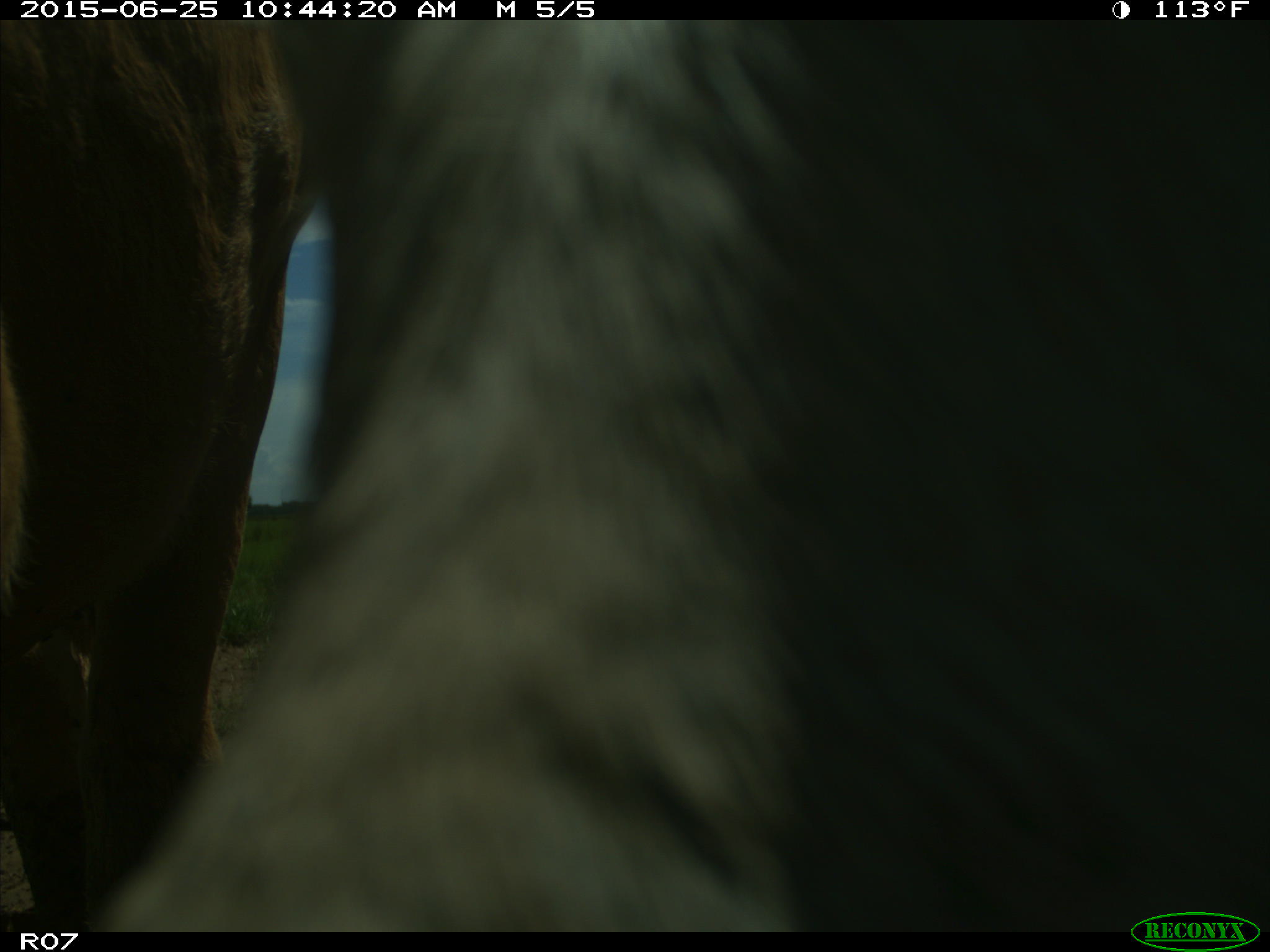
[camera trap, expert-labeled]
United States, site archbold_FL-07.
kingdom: Animalia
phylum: Chordata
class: Mammalia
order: Artiodactyla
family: Bovidae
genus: Bos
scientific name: Bos taurus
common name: domestic cow